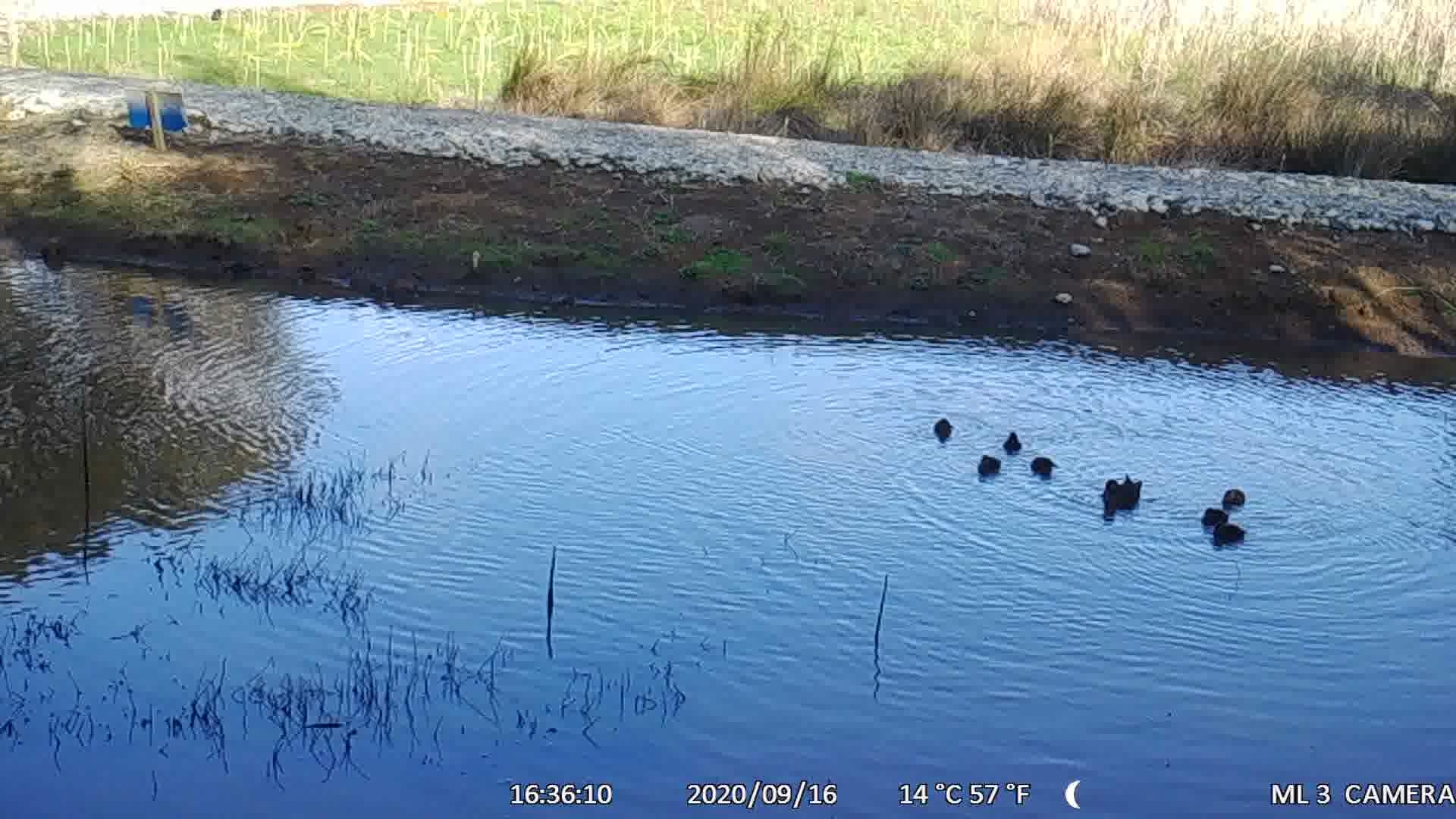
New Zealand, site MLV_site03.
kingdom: Animalia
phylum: Chordata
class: Aves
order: Anseriformes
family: Anatidae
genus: Anas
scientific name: Anas chlorotis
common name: brown teal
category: pateke